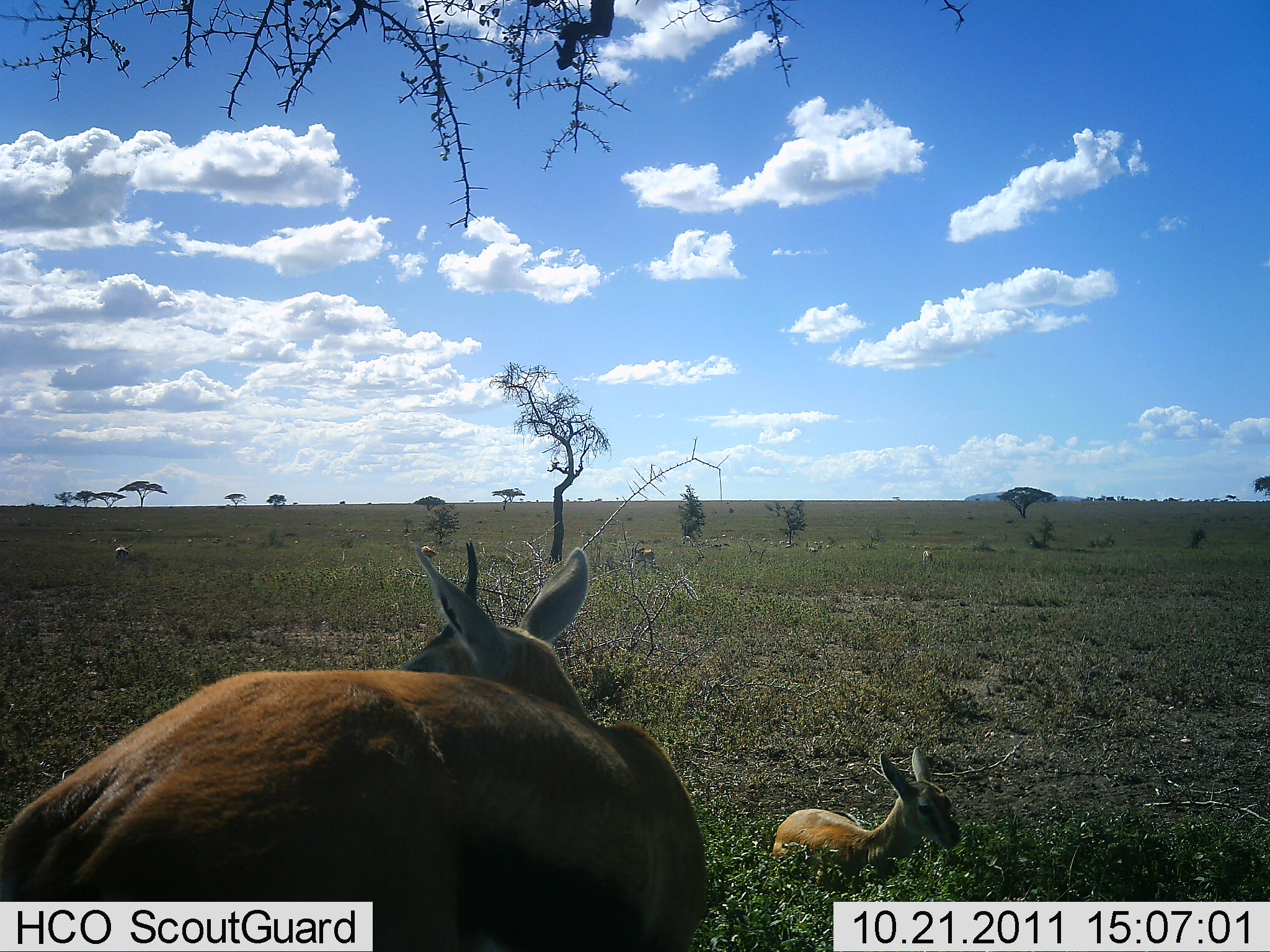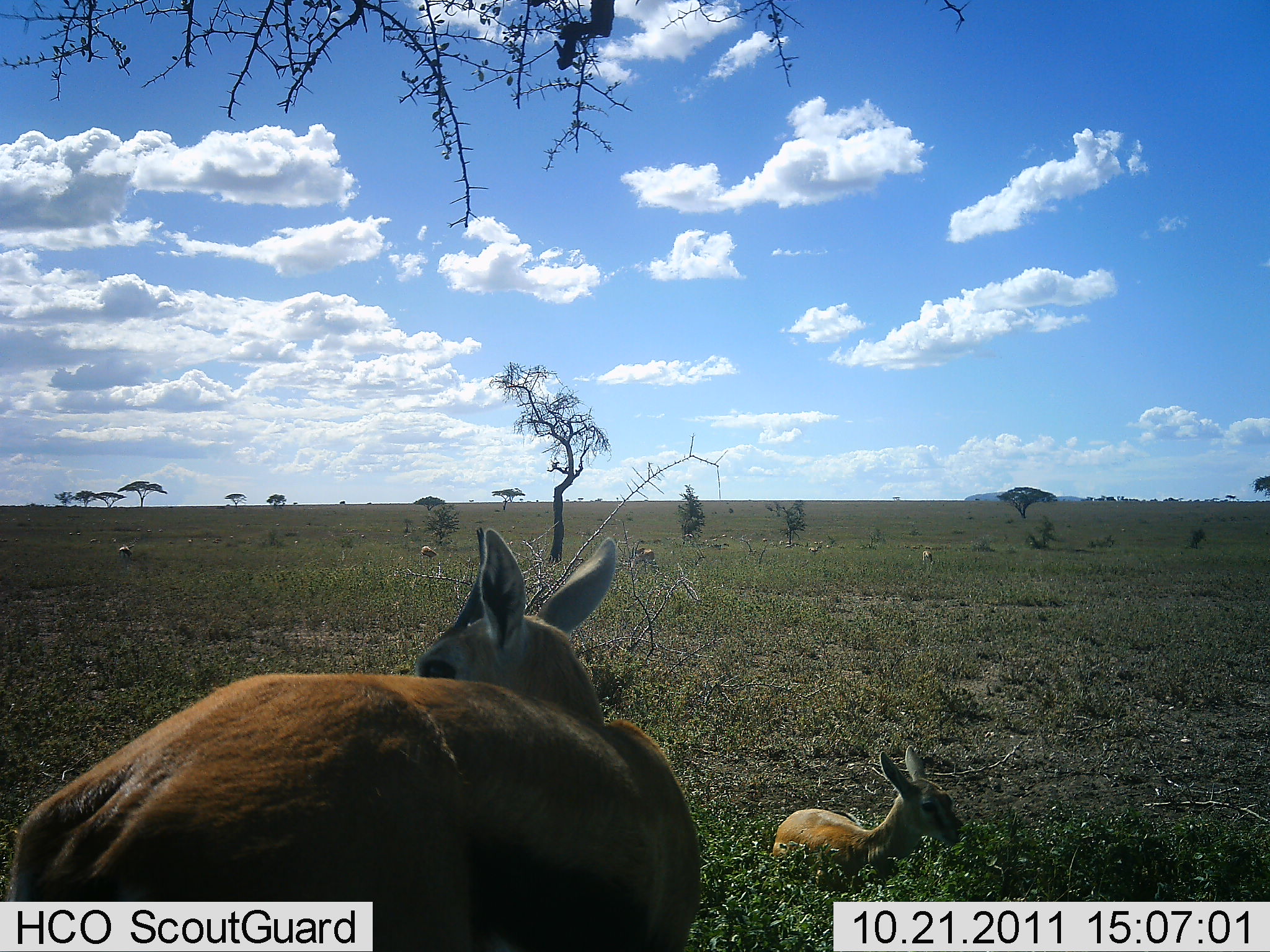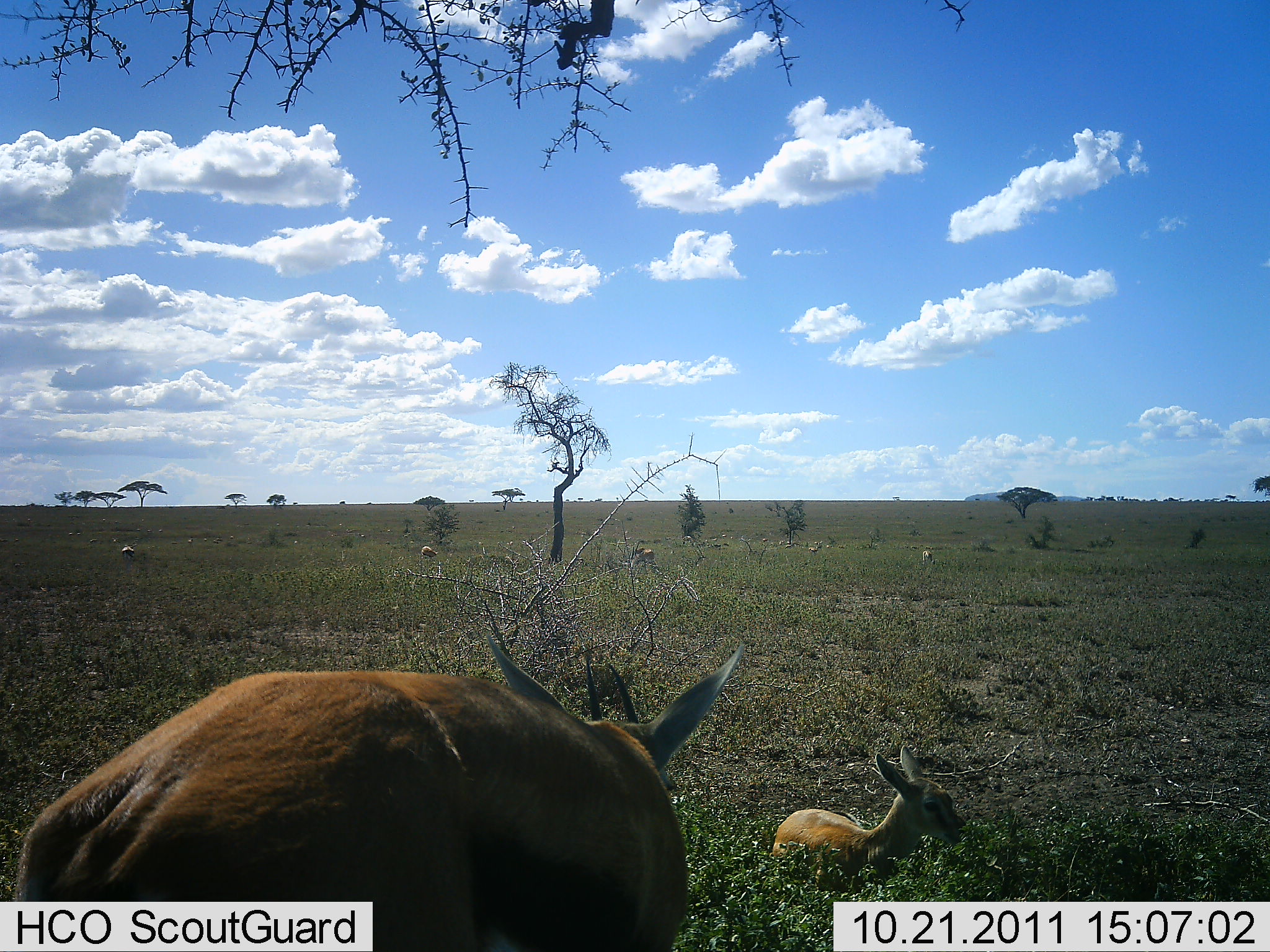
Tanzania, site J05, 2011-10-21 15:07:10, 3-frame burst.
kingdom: Animalia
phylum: Chordata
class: Mammalia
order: Artiodactyla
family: Bovidae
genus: Eudorcas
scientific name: Eudorcas thomsonii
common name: thomson's gazelle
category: gazellethomsons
Gazellethomsons (thomson's gazelle) (Eudorcas thomsonii), count 2. Behavior (volunteer vote fractions): standing 70%, resting 60%, moving 10%, interacting 0%. Young present (vote fraction): 90%. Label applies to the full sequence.